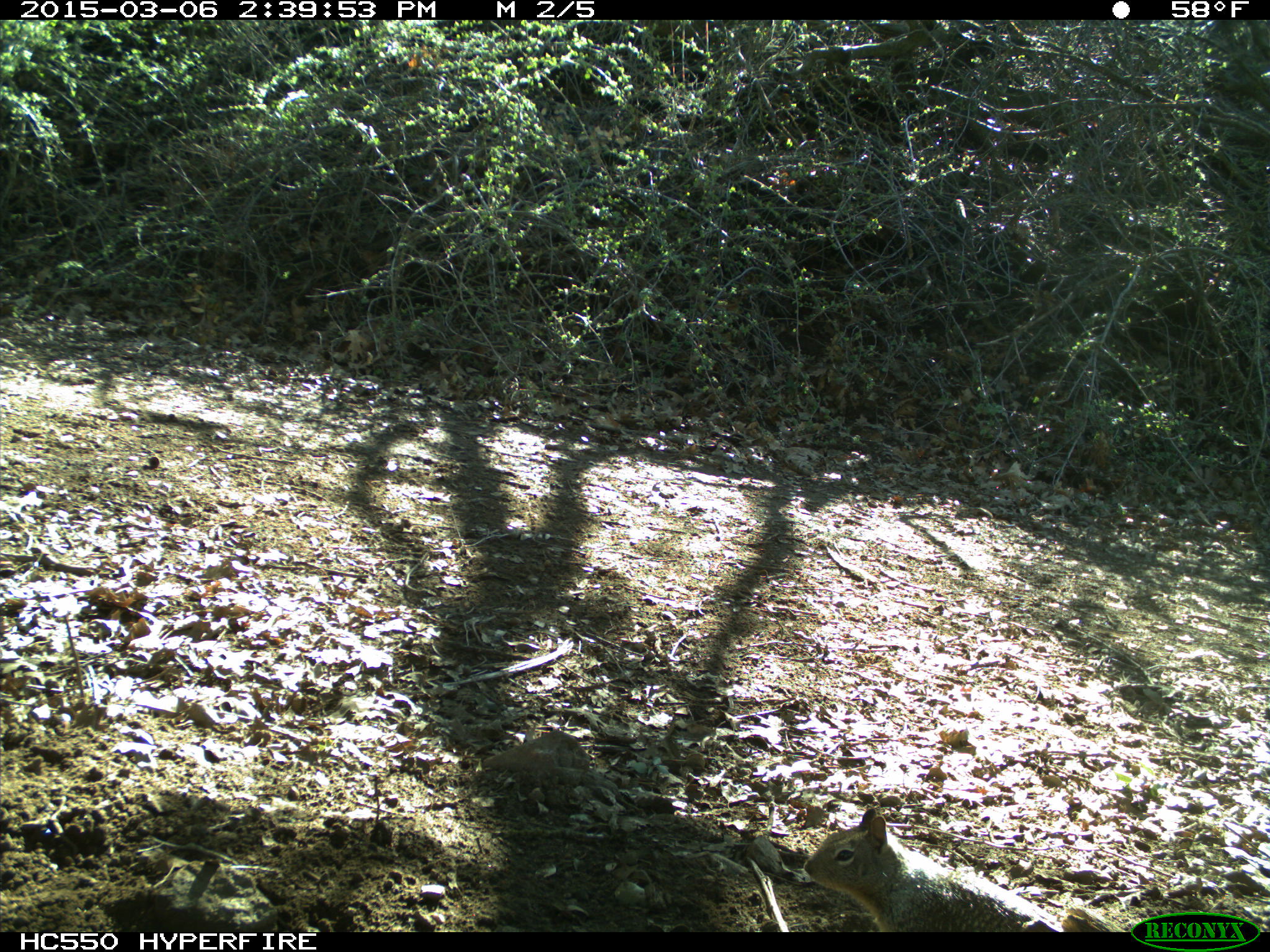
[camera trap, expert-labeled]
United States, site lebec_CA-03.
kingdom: Animalia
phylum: Chordata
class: Mammalia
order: Rodentia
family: Sciuridae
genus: Otospermophilus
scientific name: Otospermophilus beecheyi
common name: california ground squirrel